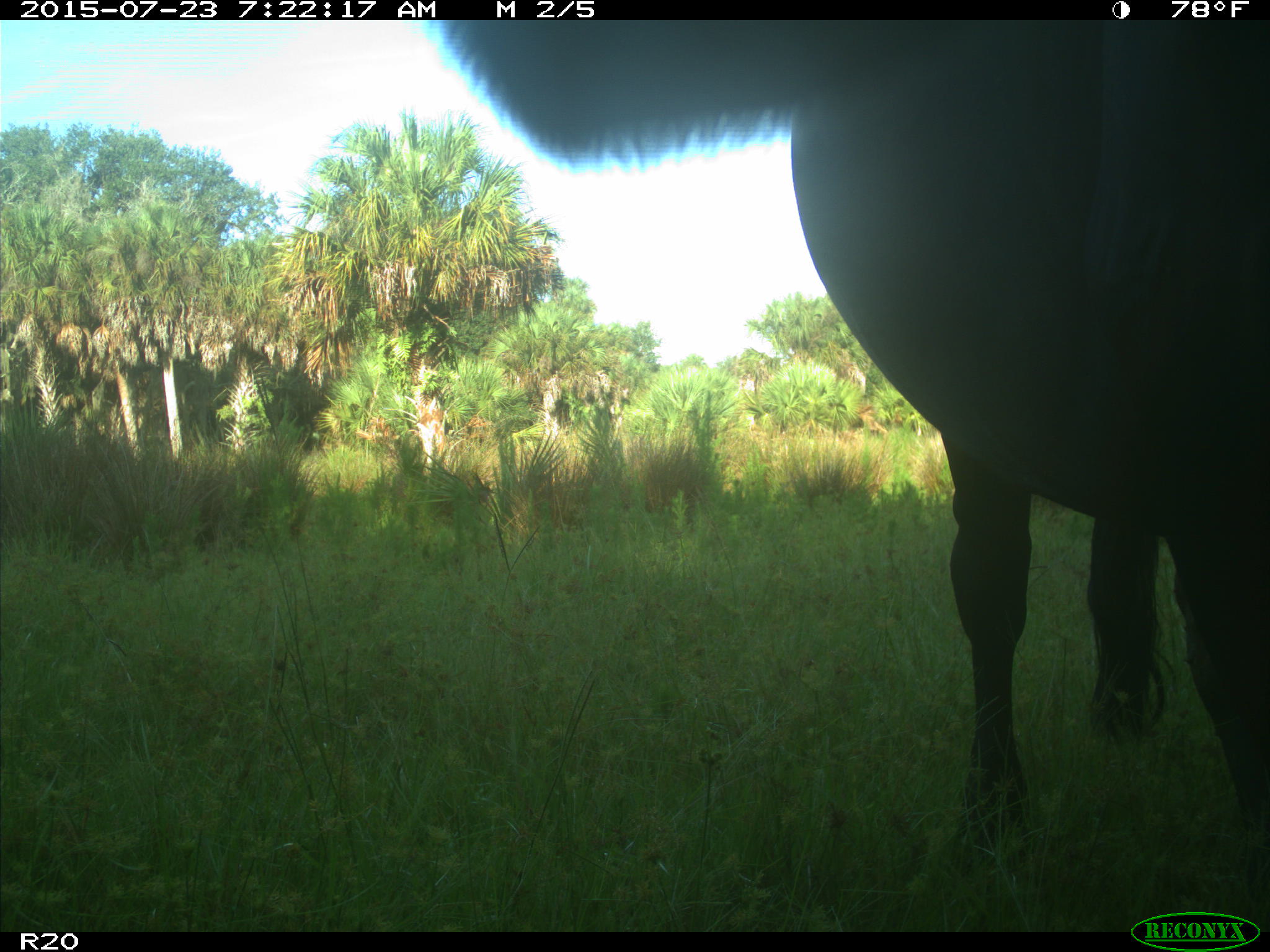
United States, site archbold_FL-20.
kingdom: Animalia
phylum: Chordata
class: Mammalia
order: Artiodactyla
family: Bovidae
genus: Bos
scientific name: Bos taurus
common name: domestic cow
Bos taurus (domestic cow).